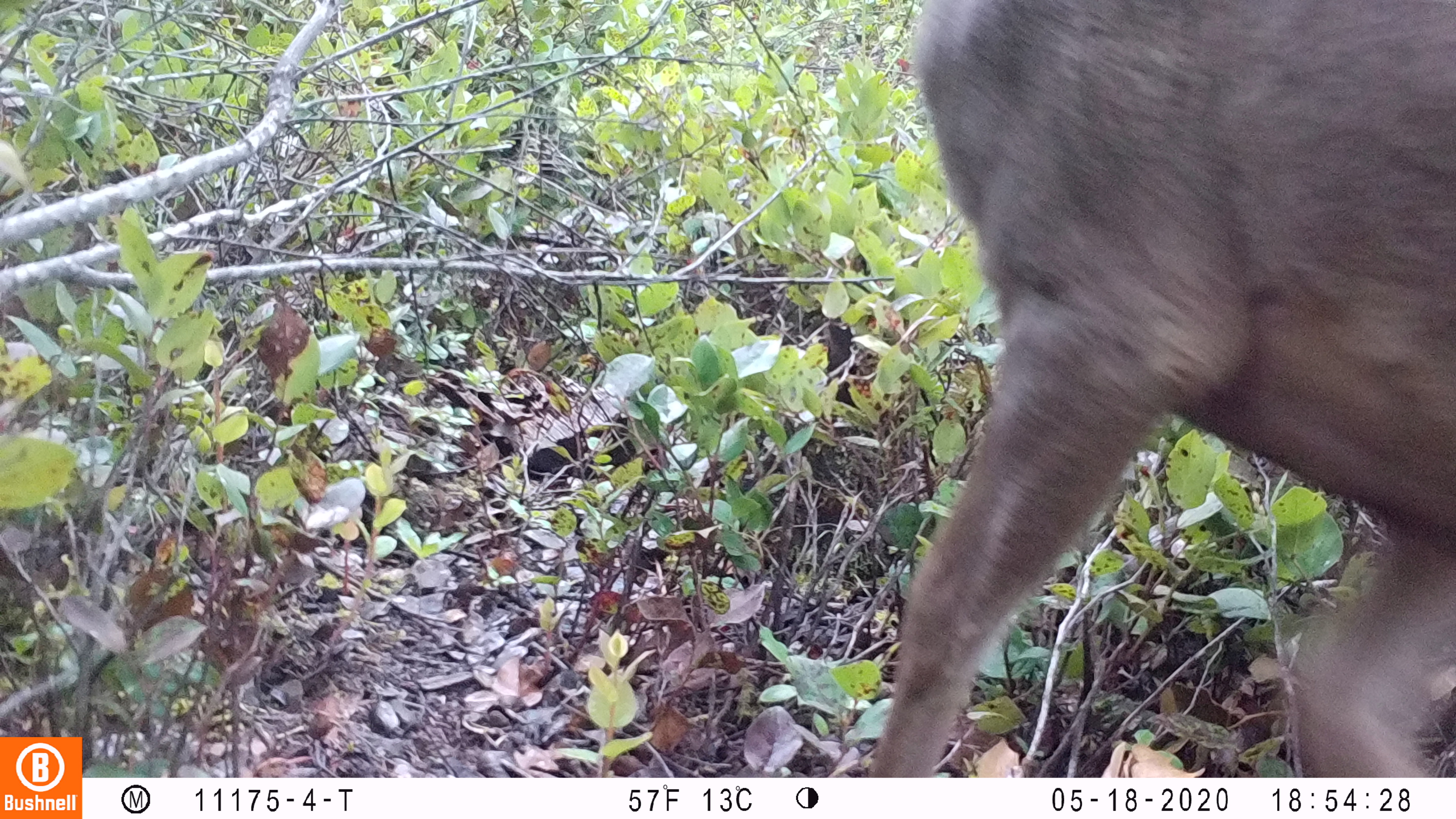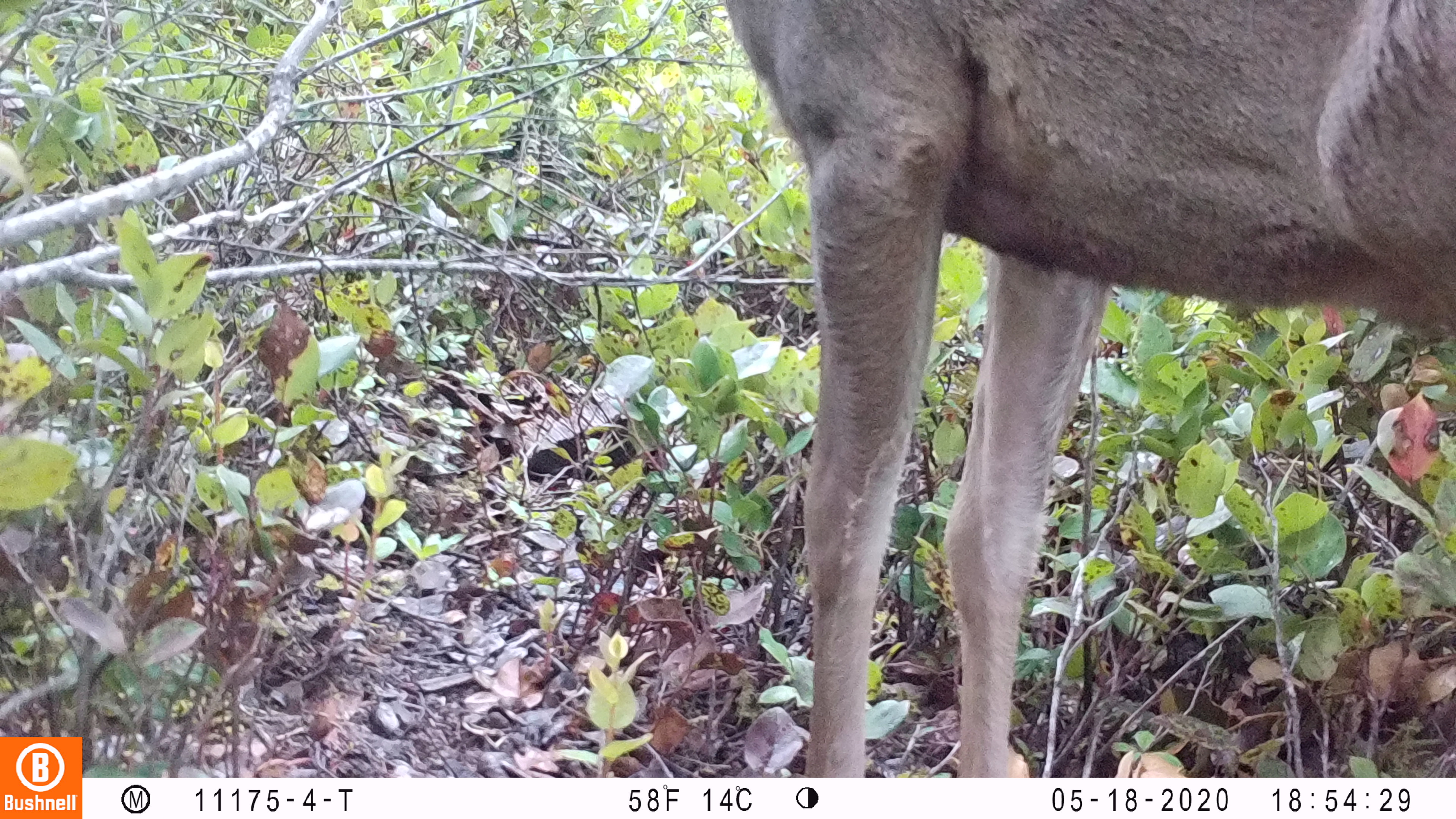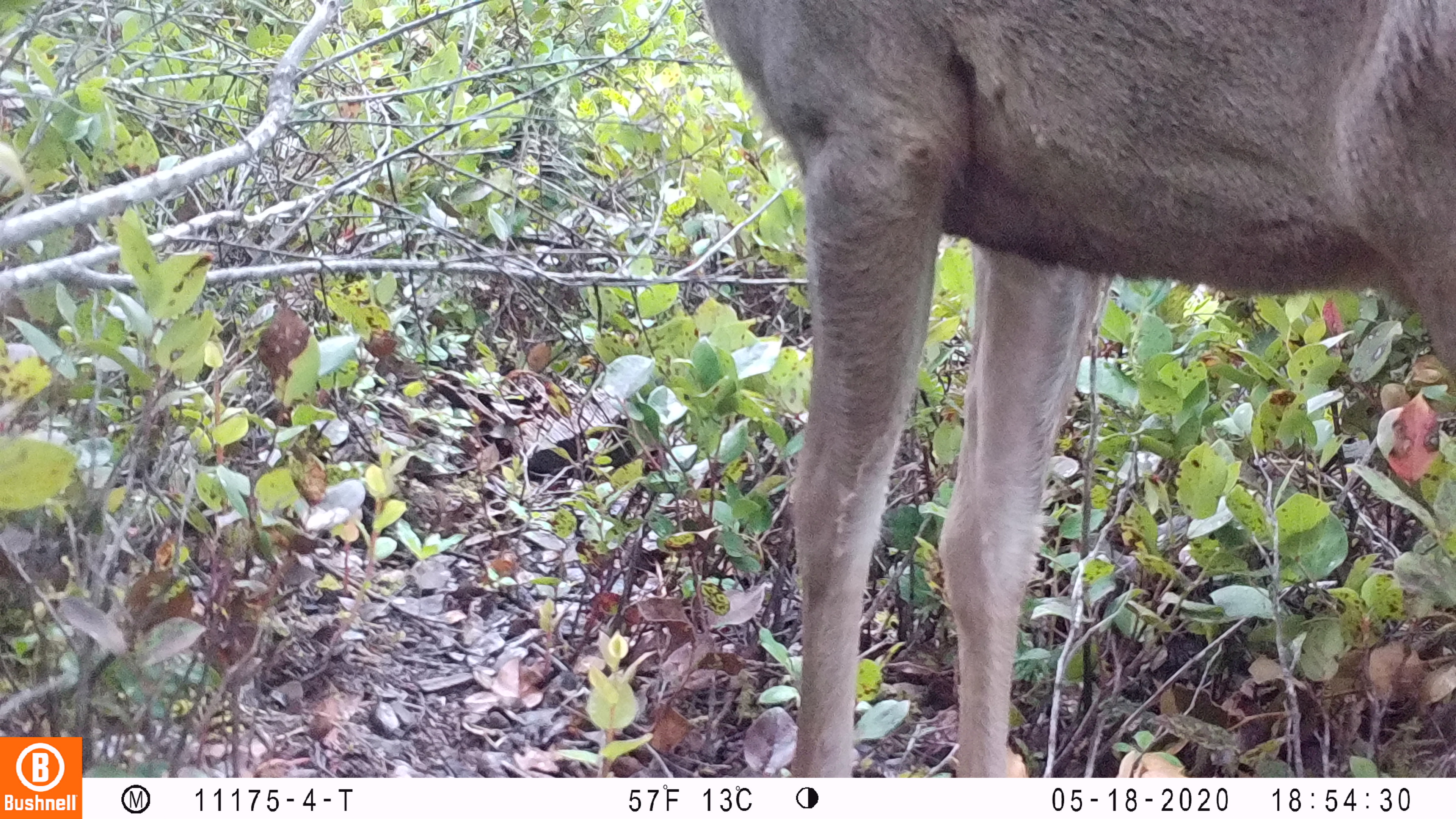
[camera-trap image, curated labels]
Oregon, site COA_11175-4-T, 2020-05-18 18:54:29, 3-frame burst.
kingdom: Animalia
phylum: Chordata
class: Mammalia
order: Artiodactyla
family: Cervidae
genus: Odocoileus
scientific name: Odocoileus hemionus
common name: black-tailed deer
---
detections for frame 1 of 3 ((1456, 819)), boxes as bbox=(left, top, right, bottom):
black-tailed deer: bbox=(878, 1, 1449, 768)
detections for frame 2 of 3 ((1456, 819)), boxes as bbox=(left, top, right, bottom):
black-tailed deer: bbox=(728, 0, 1453, 766)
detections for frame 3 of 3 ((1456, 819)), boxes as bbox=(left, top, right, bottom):
black-tailed deer: bbox=(698, 0, 1453, 772)